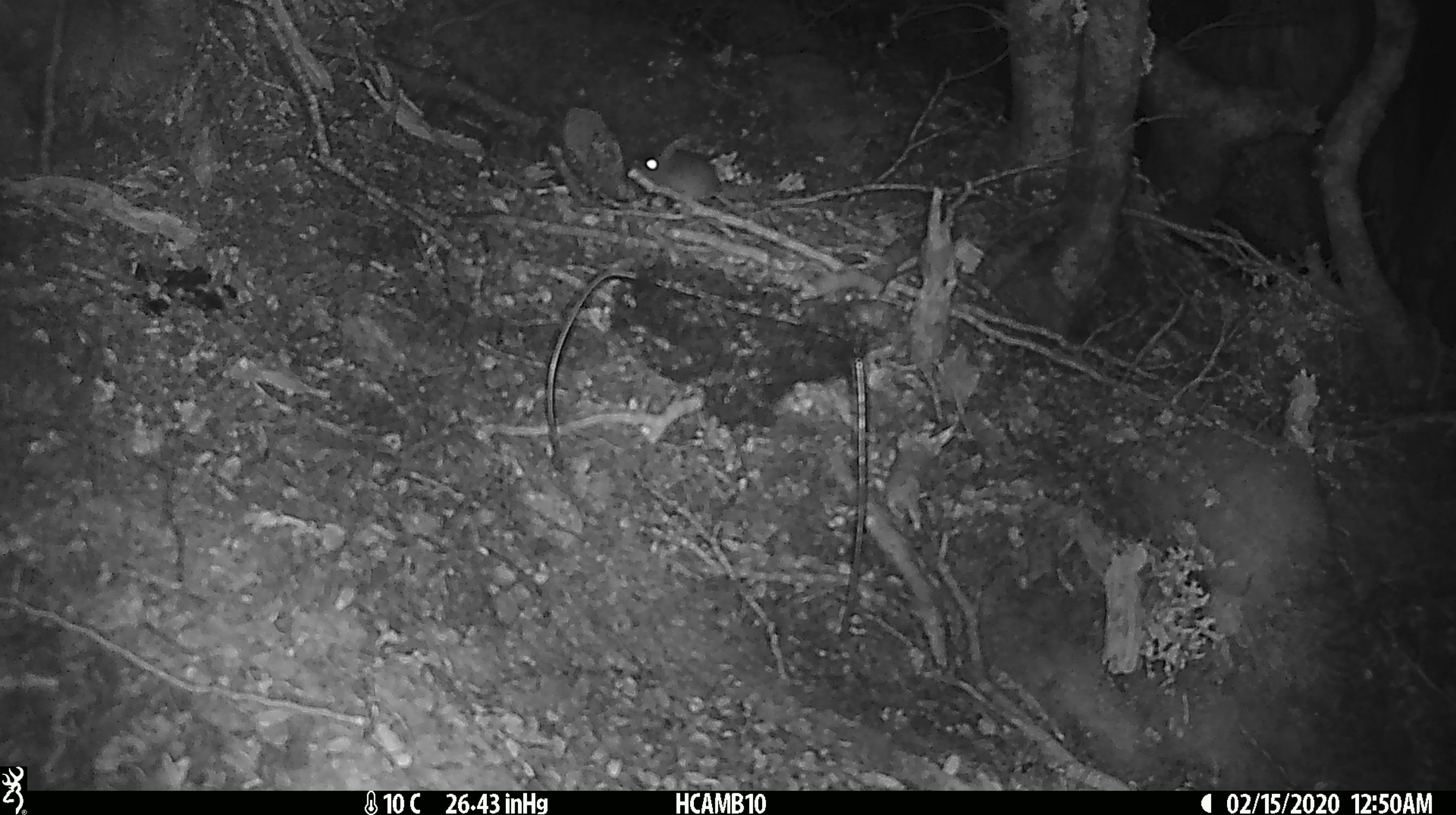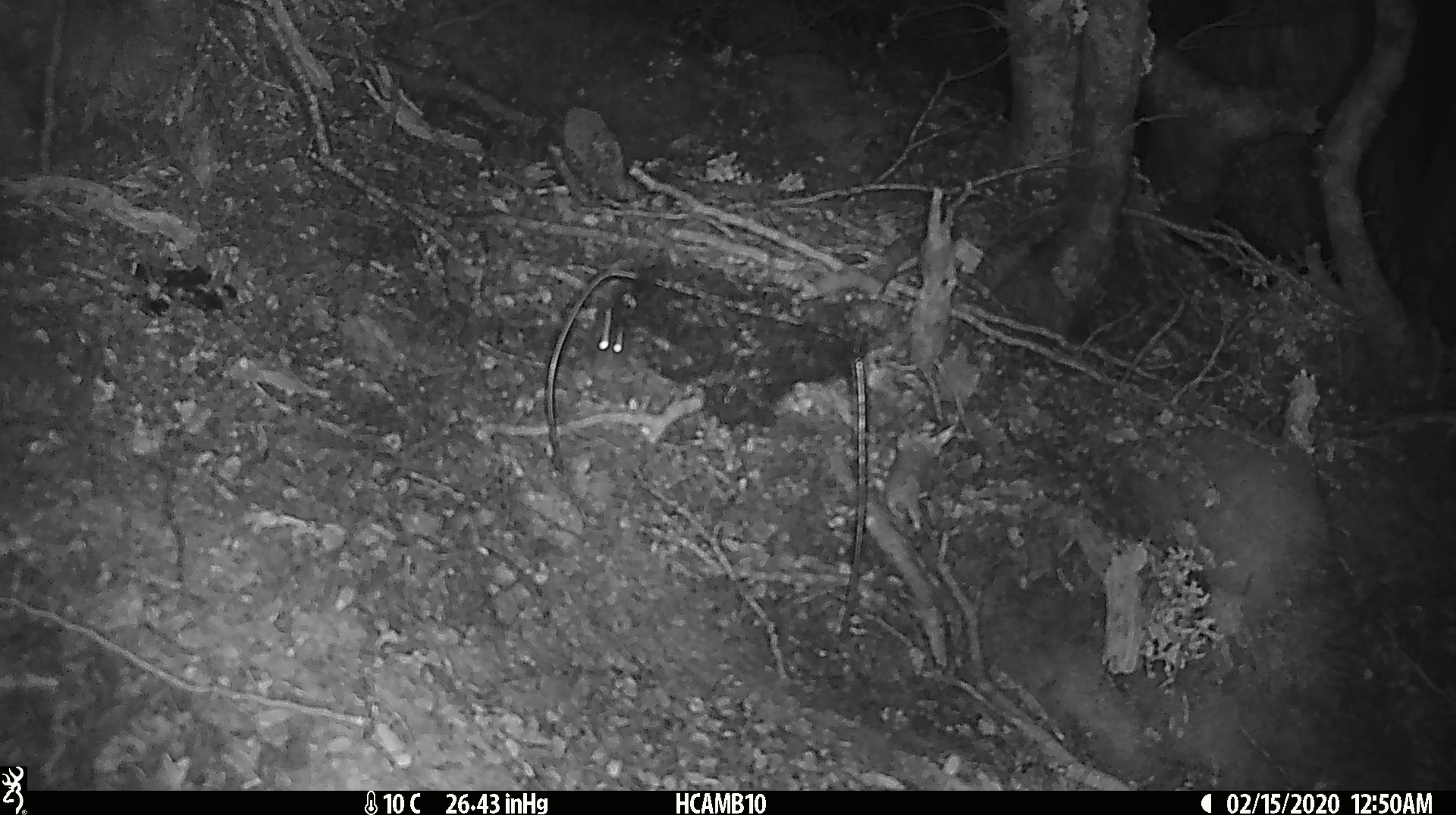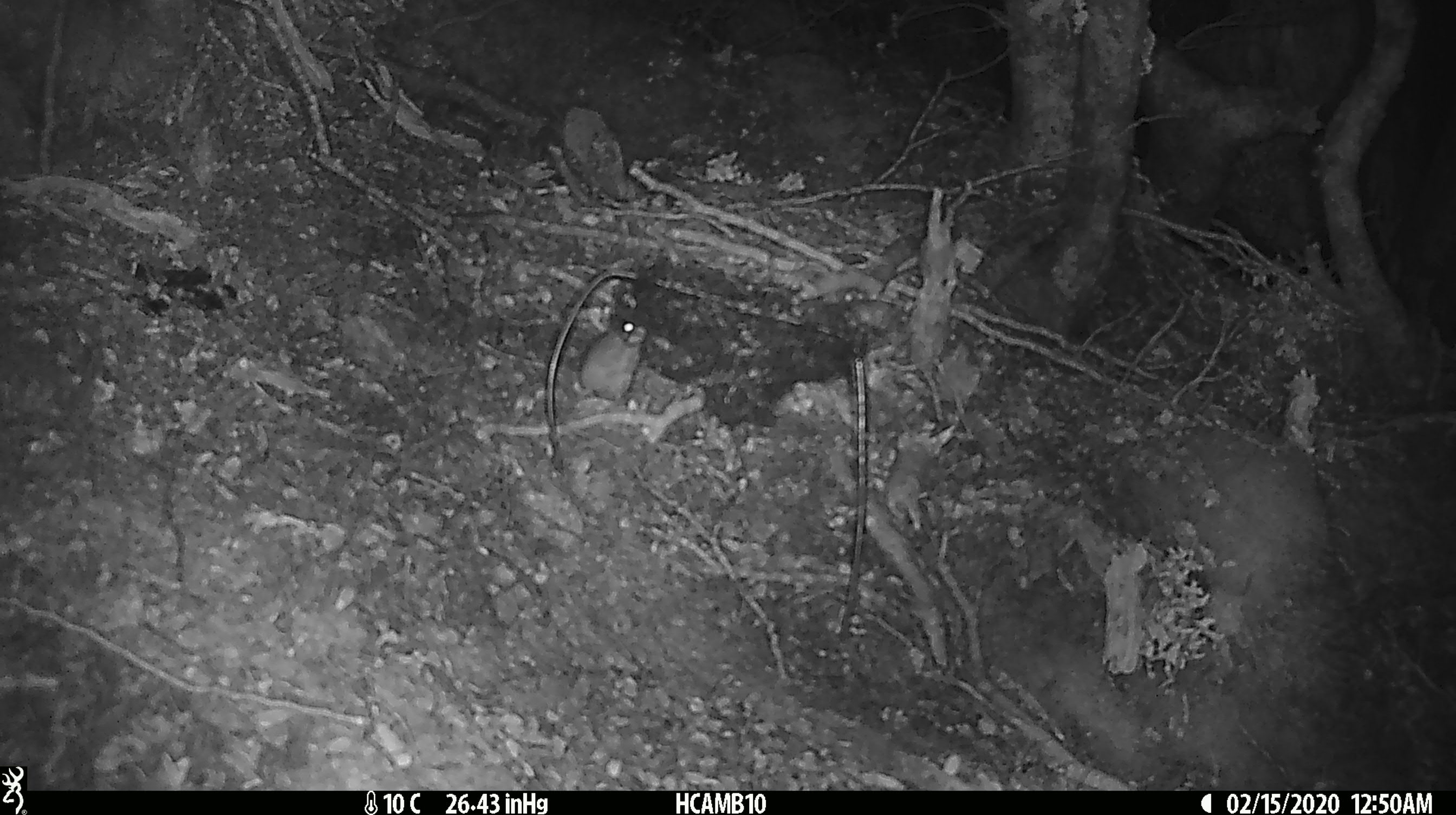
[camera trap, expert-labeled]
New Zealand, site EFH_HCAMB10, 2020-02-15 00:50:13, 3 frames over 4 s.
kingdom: Animalia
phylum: Chordata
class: Mammalia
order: Rodentia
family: Muridae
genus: Mus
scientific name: Mus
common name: mouse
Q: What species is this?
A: Mouse (Mus).